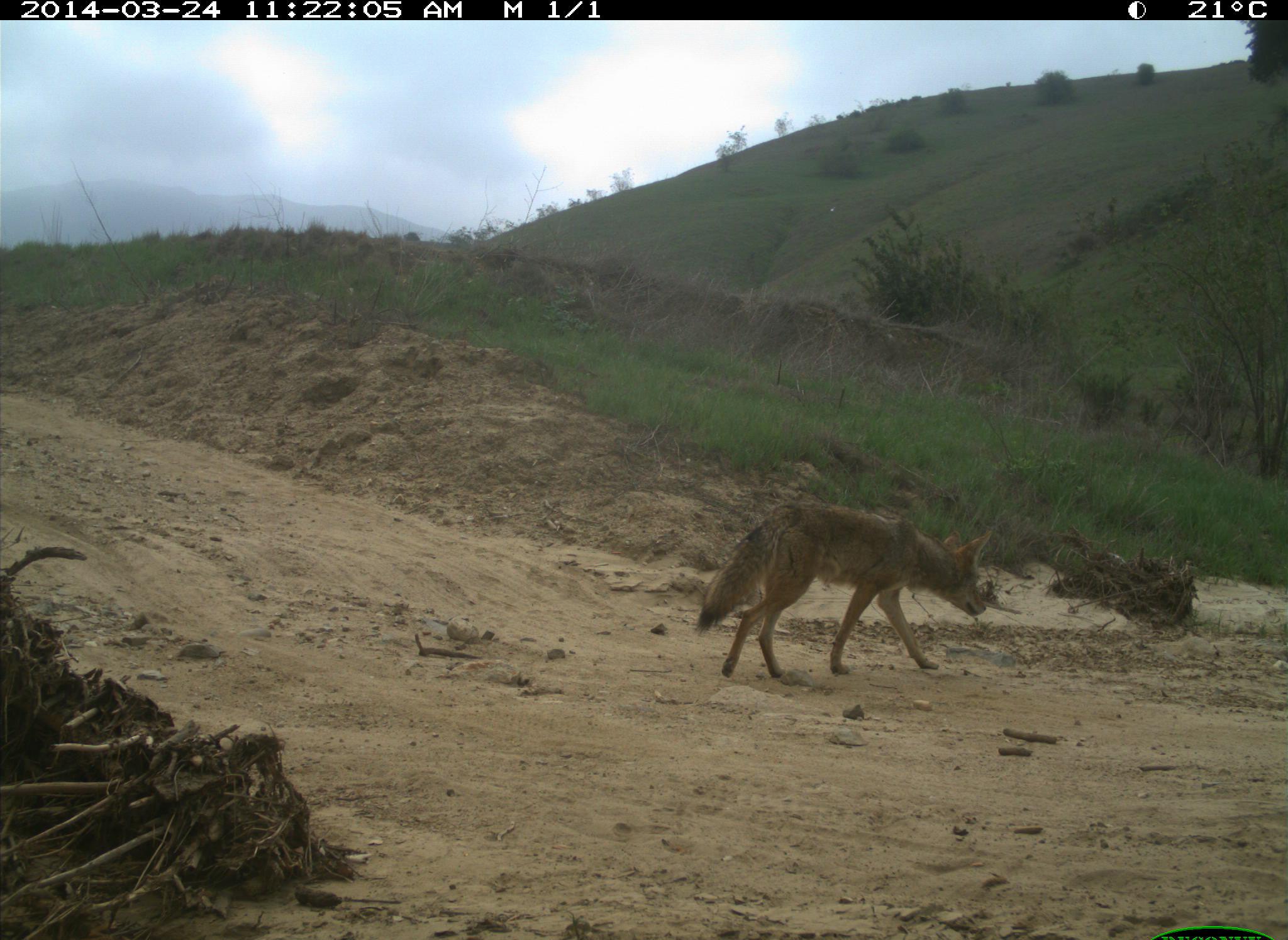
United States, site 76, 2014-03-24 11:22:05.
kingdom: Animalia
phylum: Chordata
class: Mammalia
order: Carnivora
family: Canidae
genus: Canis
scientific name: Canis latrans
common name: coyote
Coyote (Canis latrans).